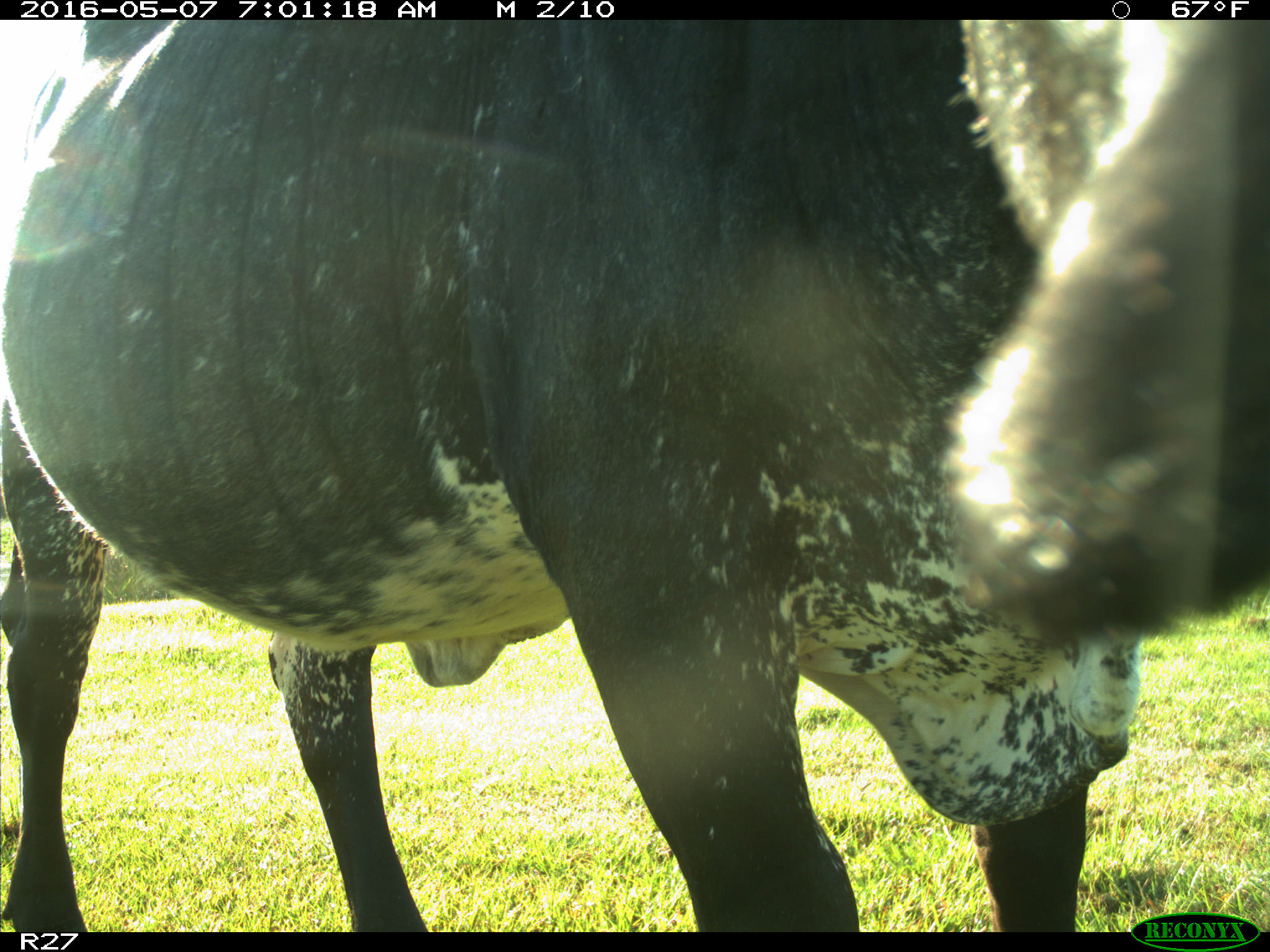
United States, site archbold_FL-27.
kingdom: Animalia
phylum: Chordata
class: Mammalia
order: Artiodactyla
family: Bovidae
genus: Bos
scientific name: Bos taurus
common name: domestic cow